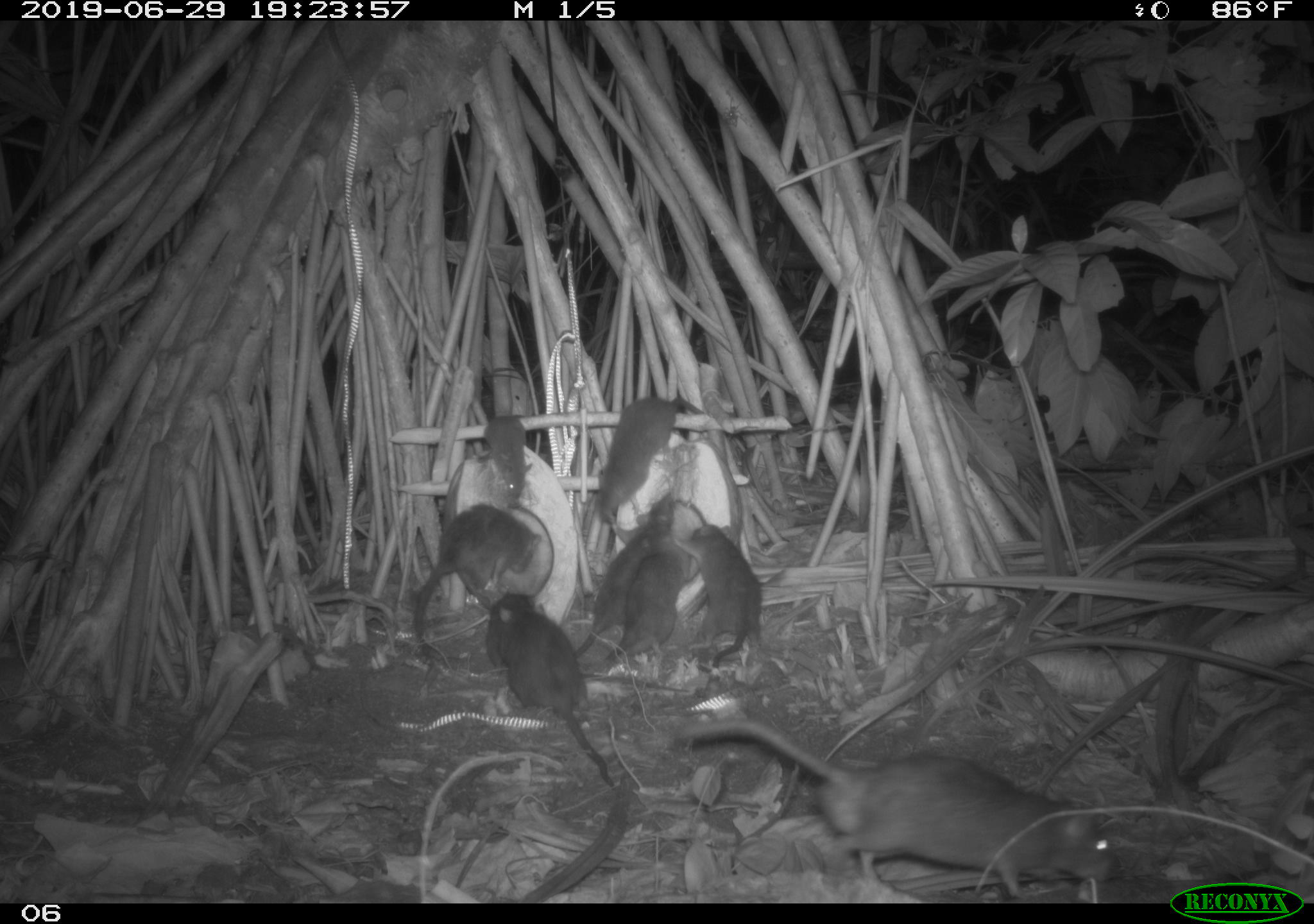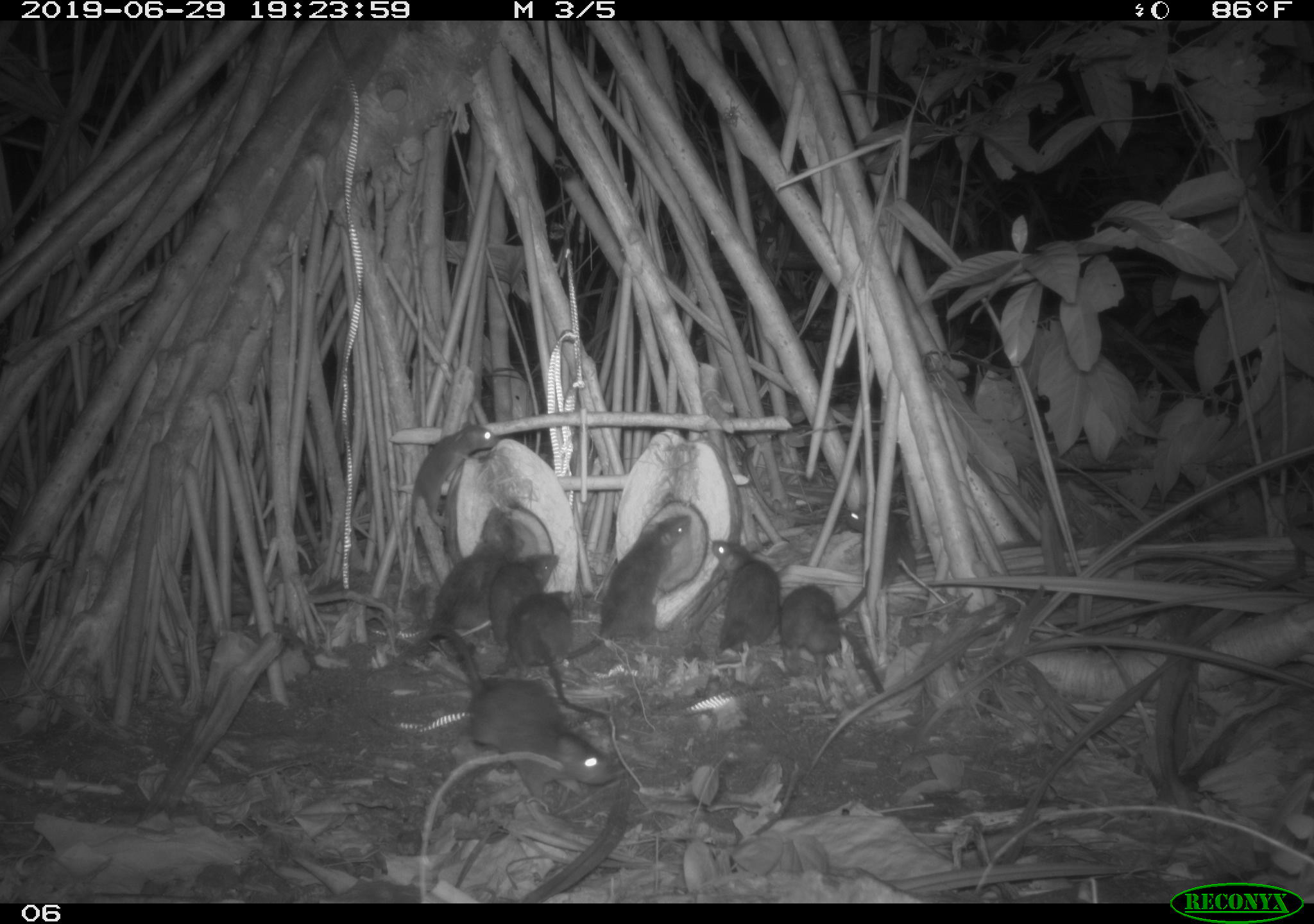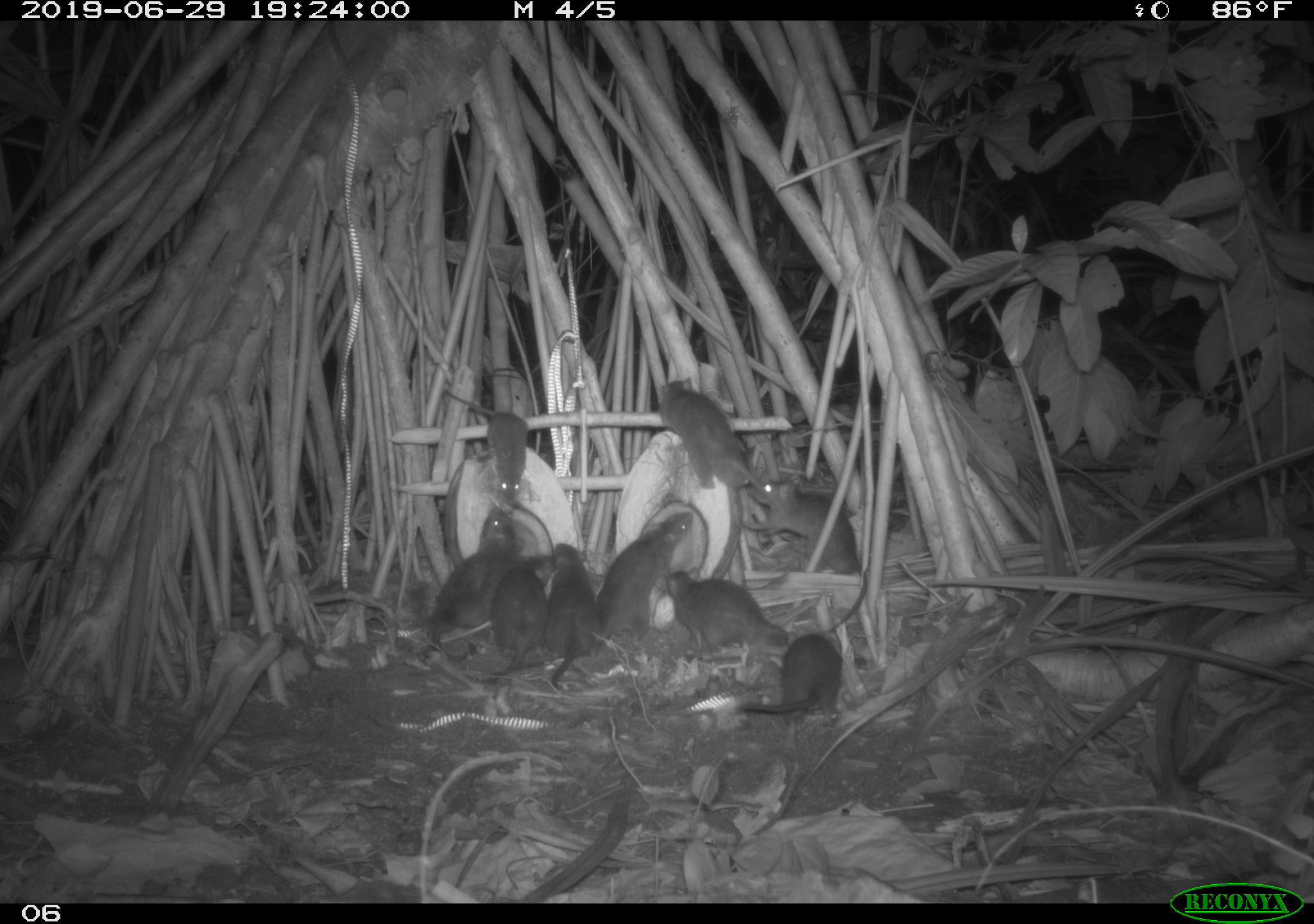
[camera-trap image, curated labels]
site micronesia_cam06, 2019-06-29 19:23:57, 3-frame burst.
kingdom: Animalia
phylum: Chordata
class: Mammalia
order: Rodentia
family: Muridae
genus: Rattus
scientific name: Rattus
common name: rat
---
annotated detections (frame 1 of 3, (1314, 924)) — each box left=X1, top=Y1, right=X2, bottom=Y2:
rat: left=670, top=712, right=1129, bottom=909; left=486, top=590, right=617, bottom=792; left=400, top=498, right=543, bottom=644; left=570, top=493, right=676, bottom=663; left=590, top=387, right=708, bottom=531; left=685, top=522, right=771, bottom=681; left=601, top=551, right=685, bottom=672; left=474, top=402, right=537, bottom=508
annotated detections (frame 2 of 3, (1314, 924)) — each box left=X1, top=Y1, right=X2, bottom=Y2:
rat: left=367, top=625, right=622, bottom=816; left=529, top=513, right=694, bottom=669; left=387, top=499, right=527, bottom=656; left=393, top=419, right=500, bottom=576; left=501, top=586, right=608, bottom=725; left=771, top=578, right=887, bottom=702; left=830, top=502, right=921, bottom=623; left=704, top=534, right=783, bottom=661; left=491, top=552, right=561, bottom=646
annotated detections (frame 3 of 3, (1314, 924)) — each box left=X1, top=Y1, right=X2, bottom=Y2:
rat: left=749, top=482, right=889, bottom=639; left=420, top=502, right=522, bottom=655; left=596, top=506, right=698, bottom=657; left=656, top=372, right=777, bottom=499; left=661, top=559, right=794, bottom=672; left=740, top=625, right=853, bottom=726; left=441, top=380, right=534, bottom=502; left=540, top=536, right=606, bottom=687; left=488, top=544, right=549, bottom=690